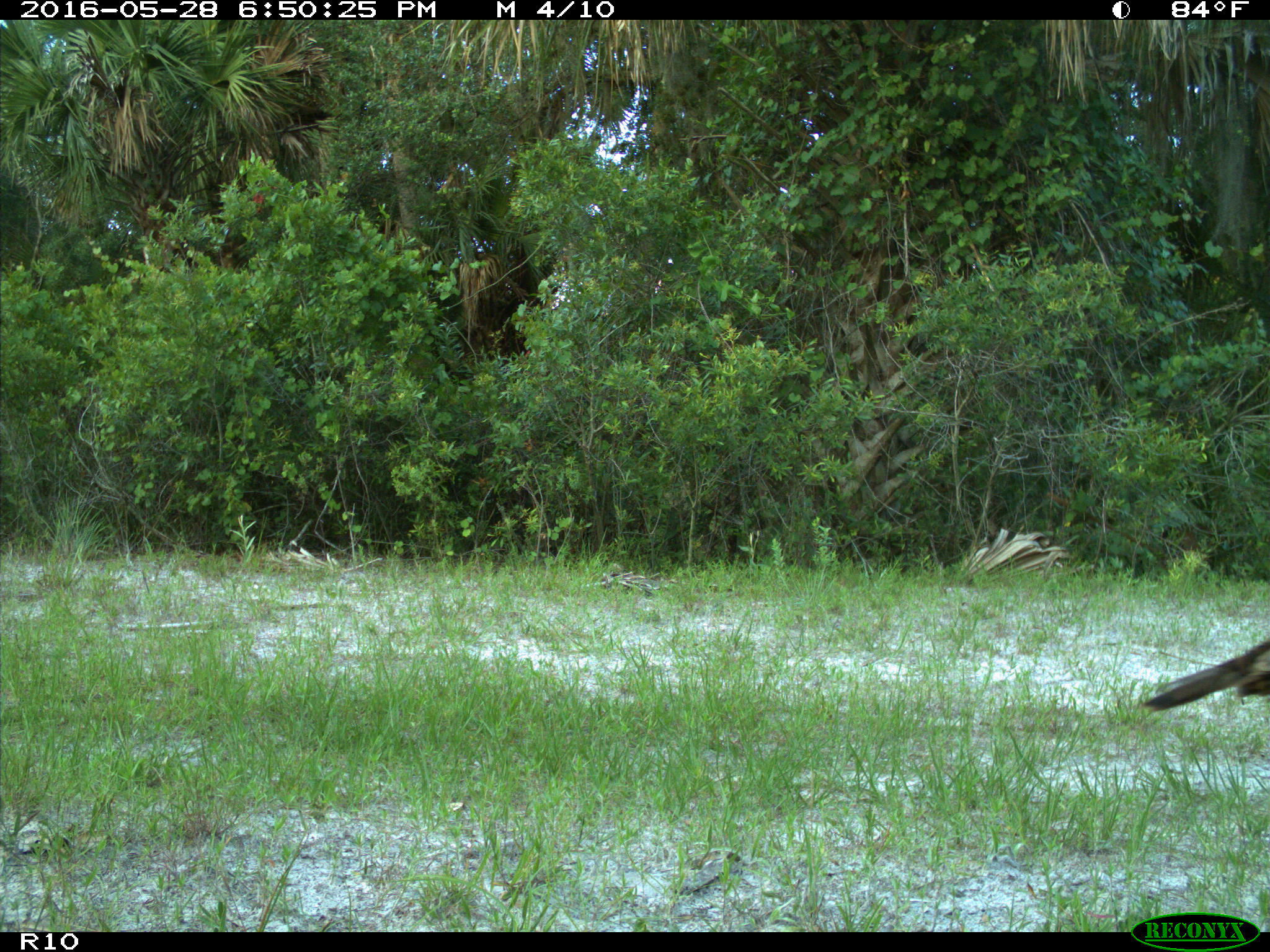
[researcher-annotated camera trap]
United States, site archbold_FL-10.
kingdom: Animalia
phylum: Chordata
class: Aves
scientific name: Aves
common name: birds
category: unidentified bird